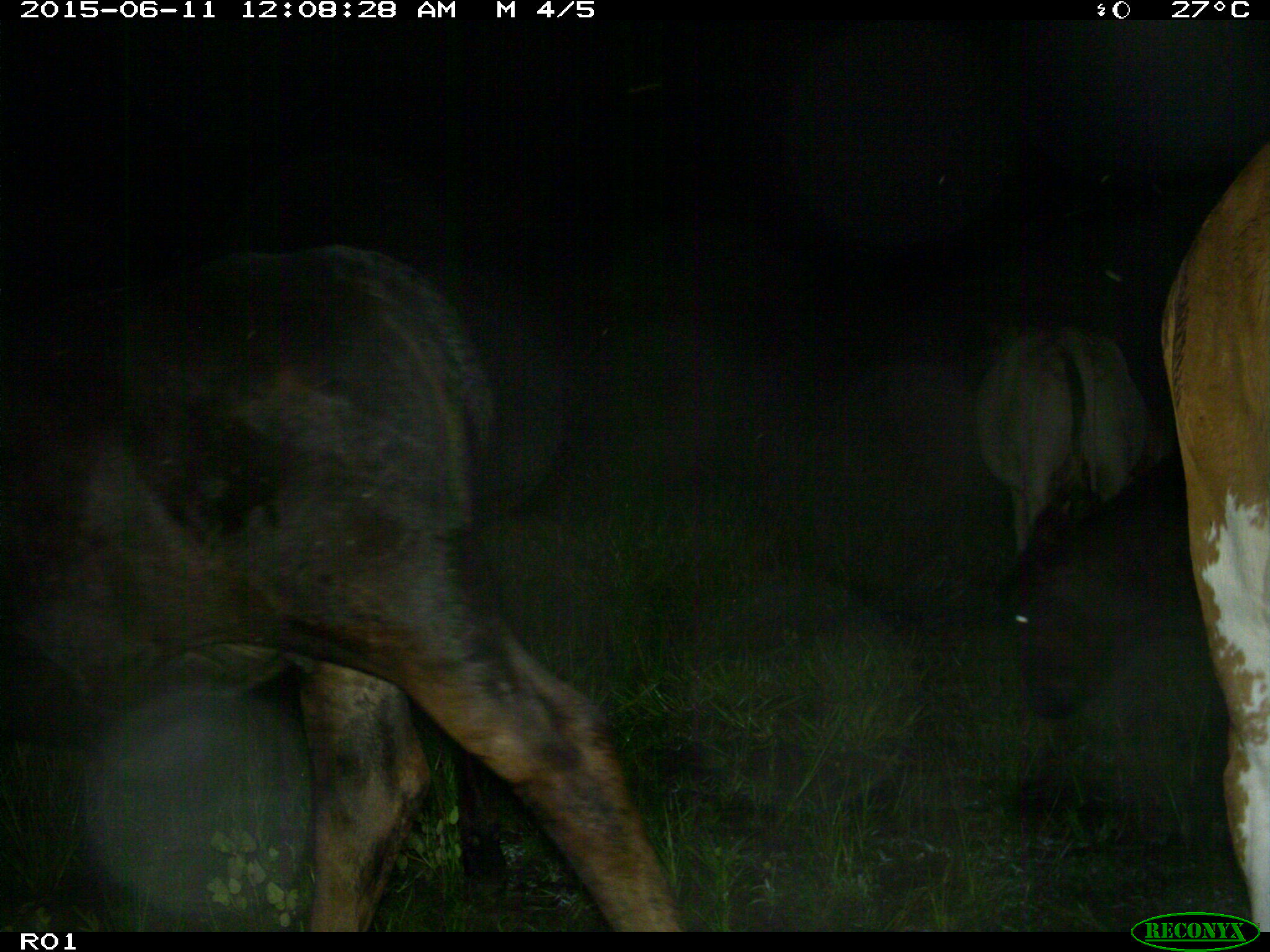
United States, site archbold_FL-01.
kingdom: Animalia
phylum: Chordata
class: Mammalia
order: Artiodactyla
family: Bovidae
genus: Bos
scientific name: Bos taurus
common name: domestic cow